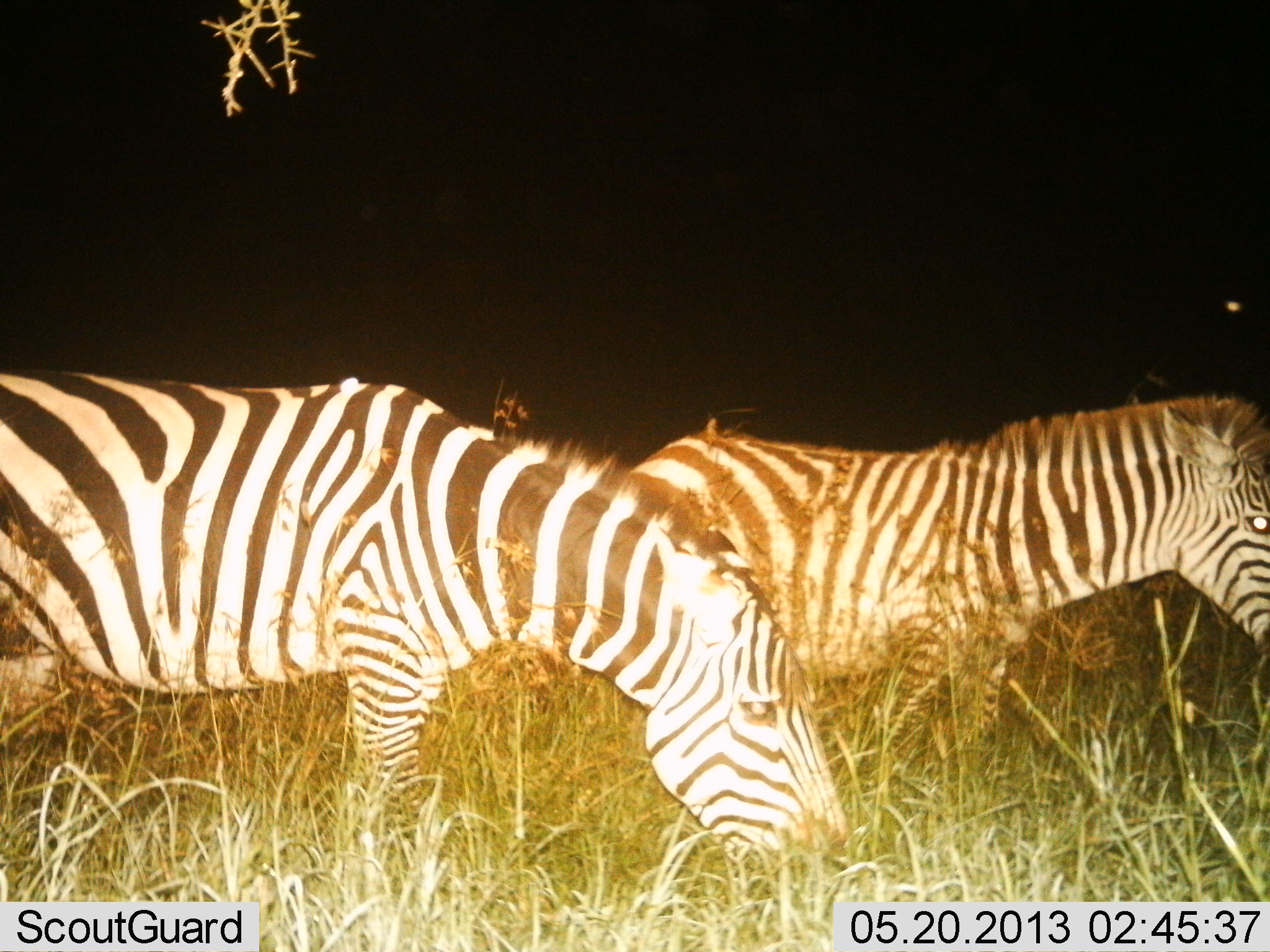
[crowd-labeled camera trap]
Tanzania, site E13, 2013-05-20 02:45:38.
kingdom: Animalia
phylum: Chordata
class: Mammalia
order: Perissodactyla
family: Equidae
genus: Equus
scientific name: Equus quagga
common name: plains zebra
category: zebra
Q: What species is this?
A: Zebra (plains zebra) (Equus quagga).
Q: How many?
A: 2.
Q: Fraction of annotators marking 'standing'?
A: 46%.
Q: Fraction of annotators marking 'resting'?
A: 0%.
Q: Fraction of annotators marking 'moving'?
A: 4%.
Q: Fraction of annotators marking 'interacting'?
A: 4%.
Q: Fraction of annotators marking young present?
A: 4%.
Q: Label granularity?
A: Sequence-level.